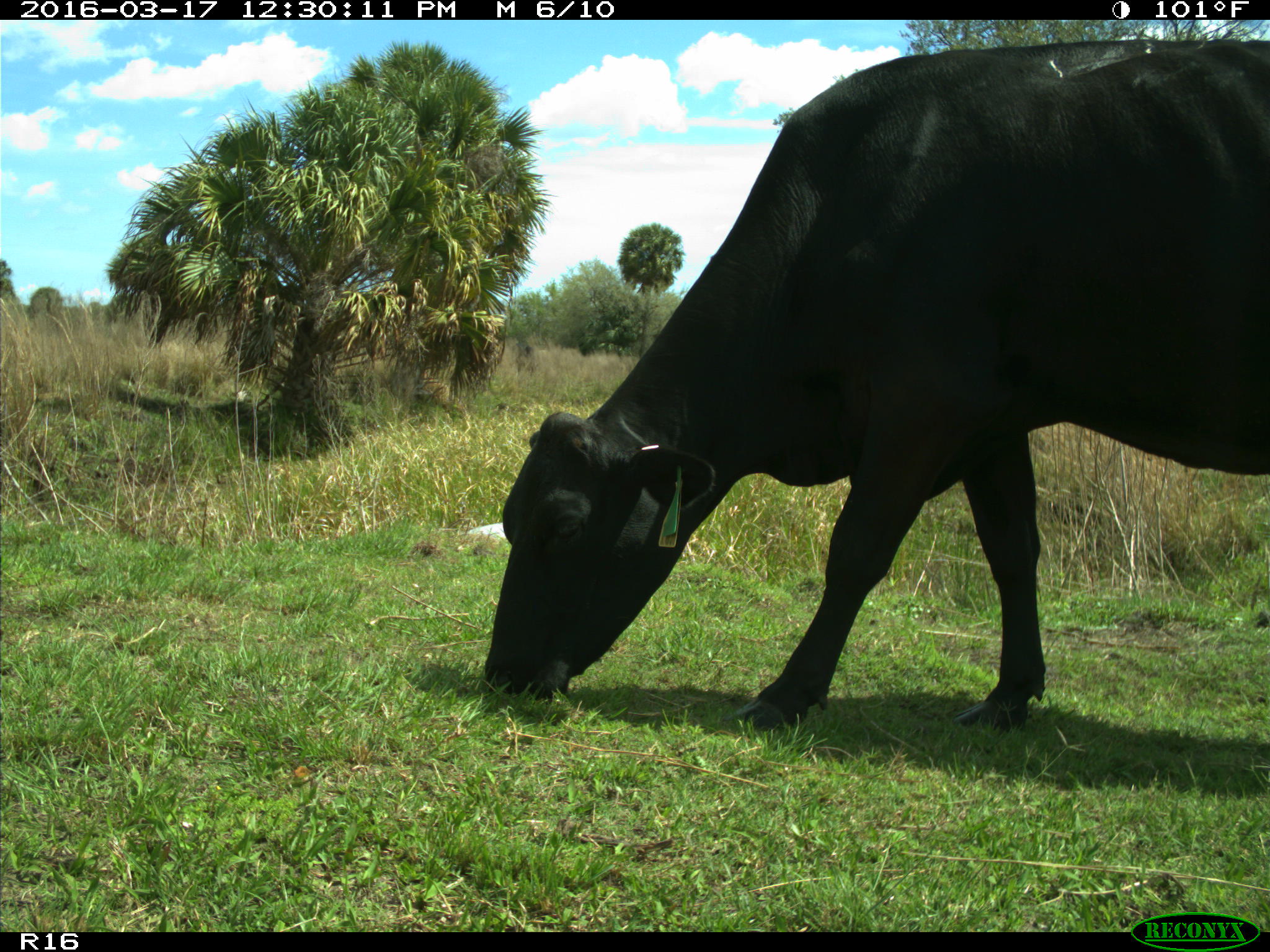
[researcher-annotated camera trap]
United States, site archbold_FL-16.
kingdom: Animalia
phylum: Chordata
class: Mammalia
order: Artiodactyla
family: Bovidae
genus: Bos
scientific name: Bos taurus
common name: domestic cow